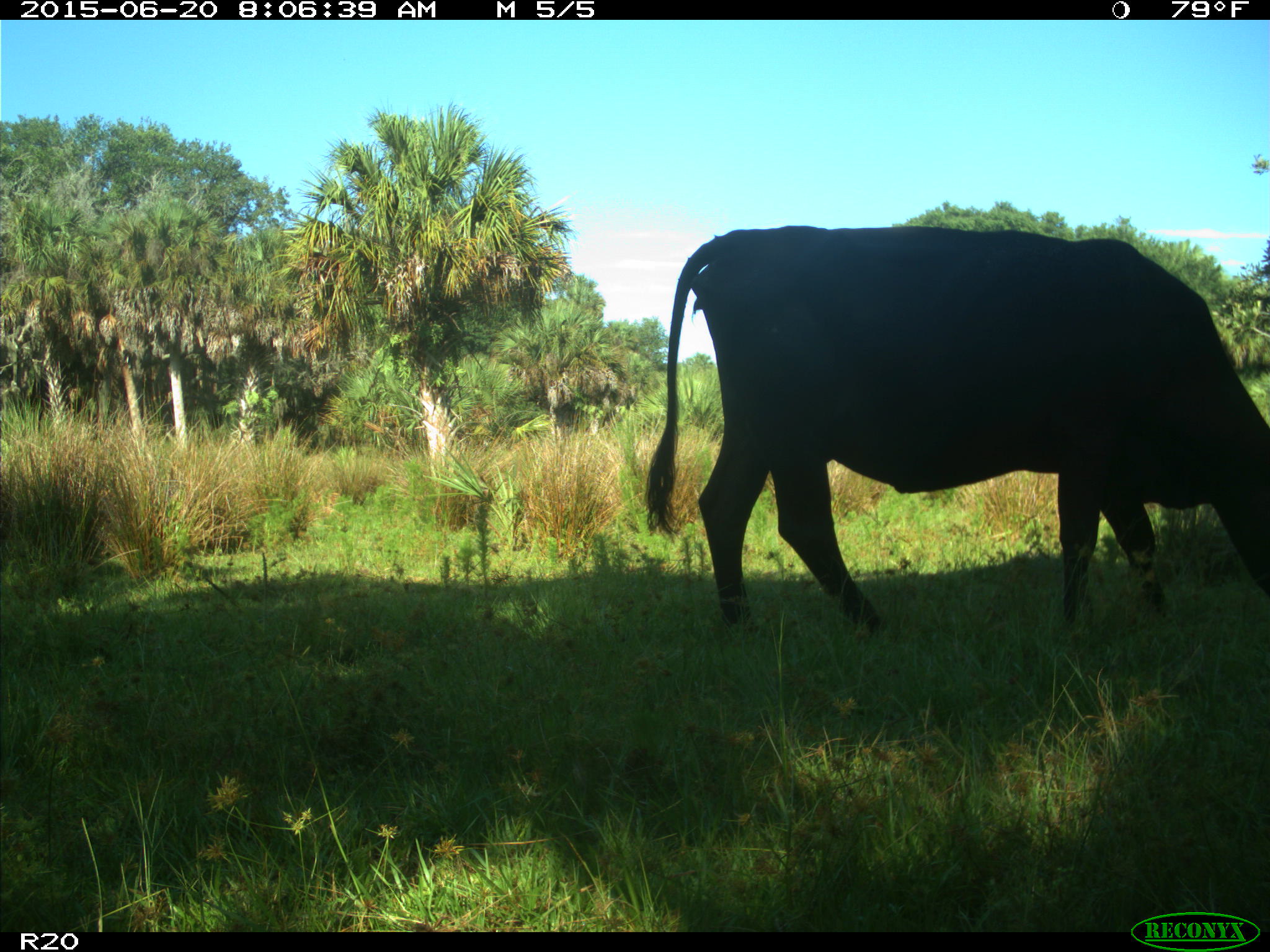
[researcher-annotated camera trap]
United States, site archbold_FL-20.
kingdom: Animalia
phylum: Chordata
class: Mammalia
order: Artiodactyla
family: Bovidae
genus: Bos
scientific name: Bos taurus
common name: domestic cow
Bos taurus (domestic cow).